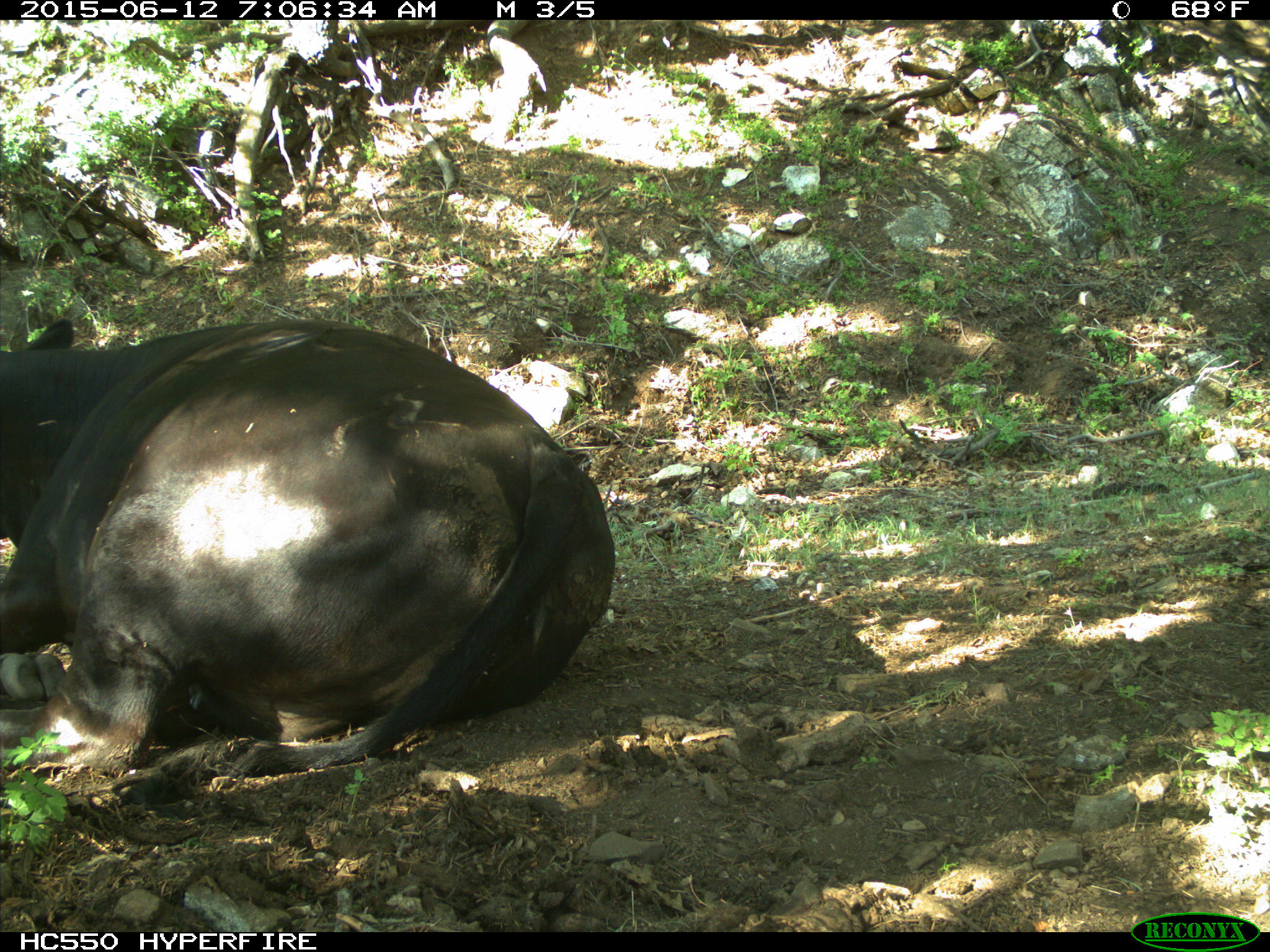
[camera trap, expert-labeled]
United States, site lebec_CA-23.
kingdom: Animalia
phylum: Chordata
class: Mammalia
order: Artiodactyla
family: Bovidae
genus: Bos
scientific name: Bos taurus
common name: domestic cow